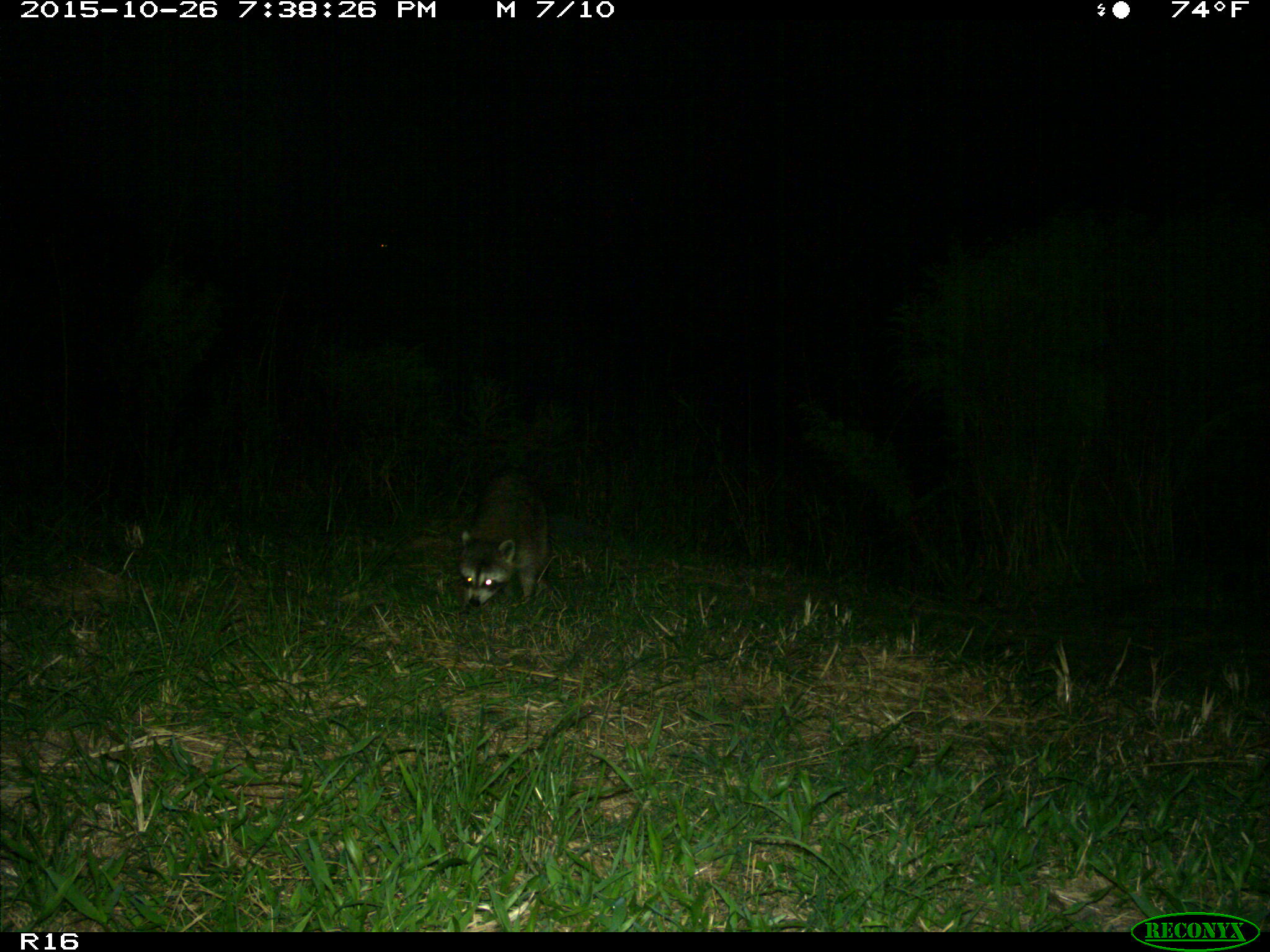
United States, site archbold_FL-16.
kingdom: Animalia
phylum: Chordata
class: Mammalia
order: Carnivora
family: Procyonidae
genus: Procyon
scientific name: Procyon lotor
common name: common raccoon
Procyon lotor (common raccoon).